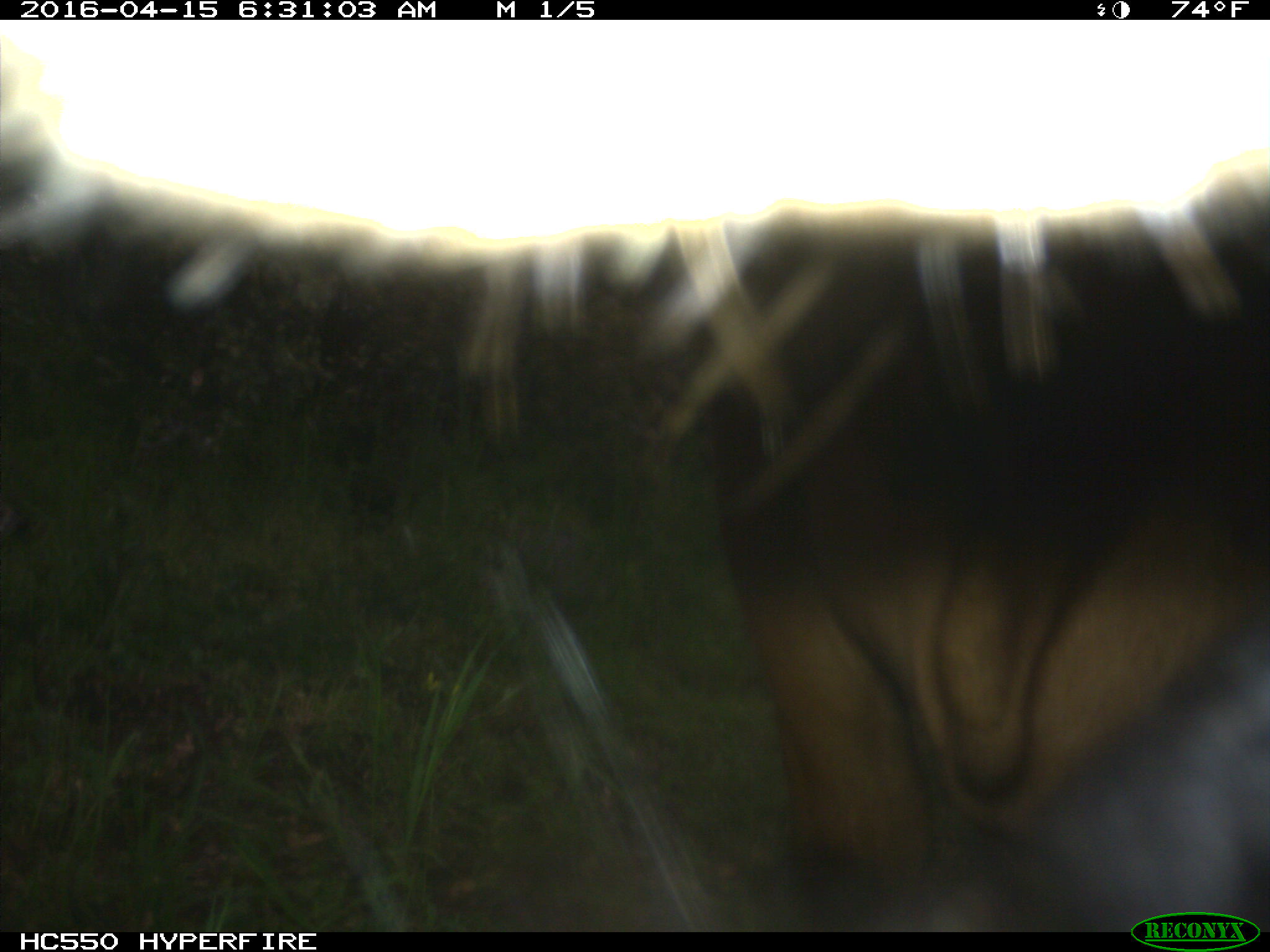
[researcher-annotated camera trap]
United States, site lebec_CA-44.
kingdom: Animalia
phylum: Chordata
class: Mammalia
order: Artiodactyla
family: Bovidae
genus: Bos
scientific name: Bos taurus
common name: domestic cow